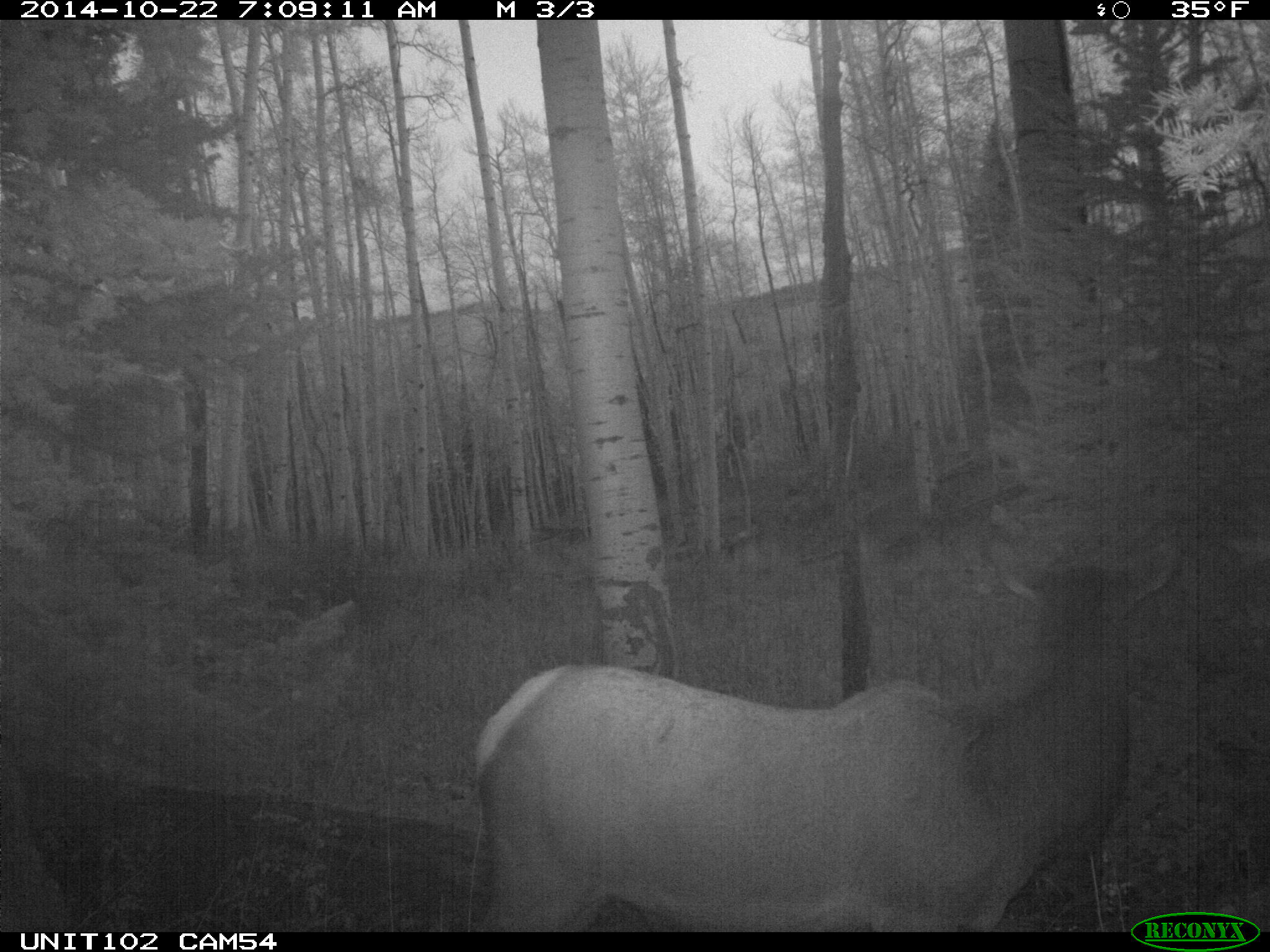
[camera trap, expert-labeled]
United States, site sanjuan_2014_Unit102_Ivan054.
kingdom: Animalia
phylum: Chordata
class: Mammalia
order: Artiodactyla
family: Cervidae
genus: Cervus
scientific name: Cervus elaphus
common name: red deer